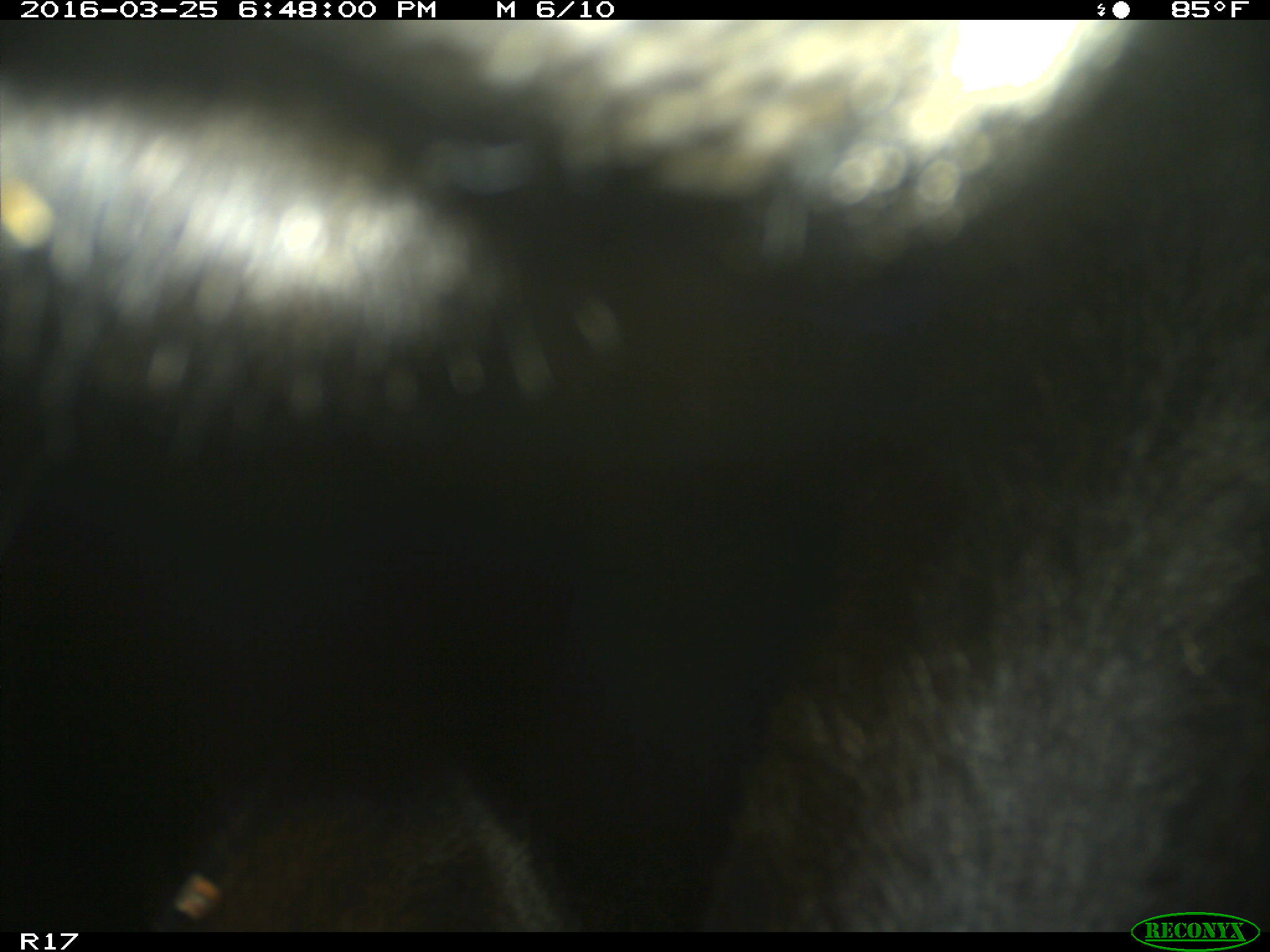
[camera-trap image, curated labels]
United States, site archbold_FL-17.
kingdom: Animalia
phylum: Chordata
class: Mammalia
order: Artiodactyla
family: Bovidae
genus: Bos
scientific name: Bos taurus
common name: domestic cow